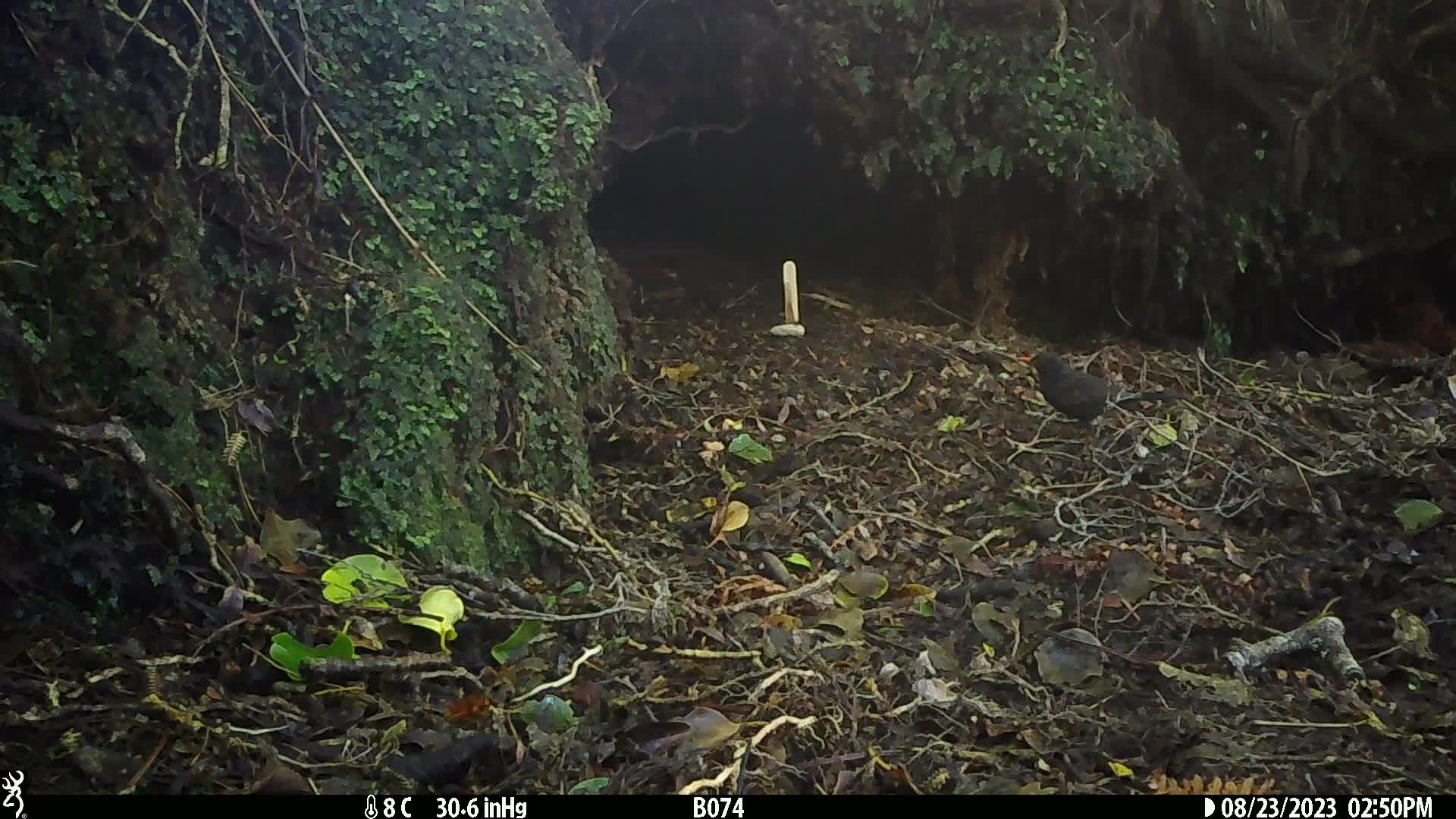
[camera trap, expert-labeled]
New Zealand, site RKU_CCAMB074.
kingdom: Animalia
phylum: Chordata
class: Aves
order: Passeriformes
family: Turdidae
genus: Turdus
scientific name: Turdus merula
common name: eurasian blackbird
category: blackbird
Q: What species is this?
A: Blackbird (eurasian blackbird) (Turdus merula).